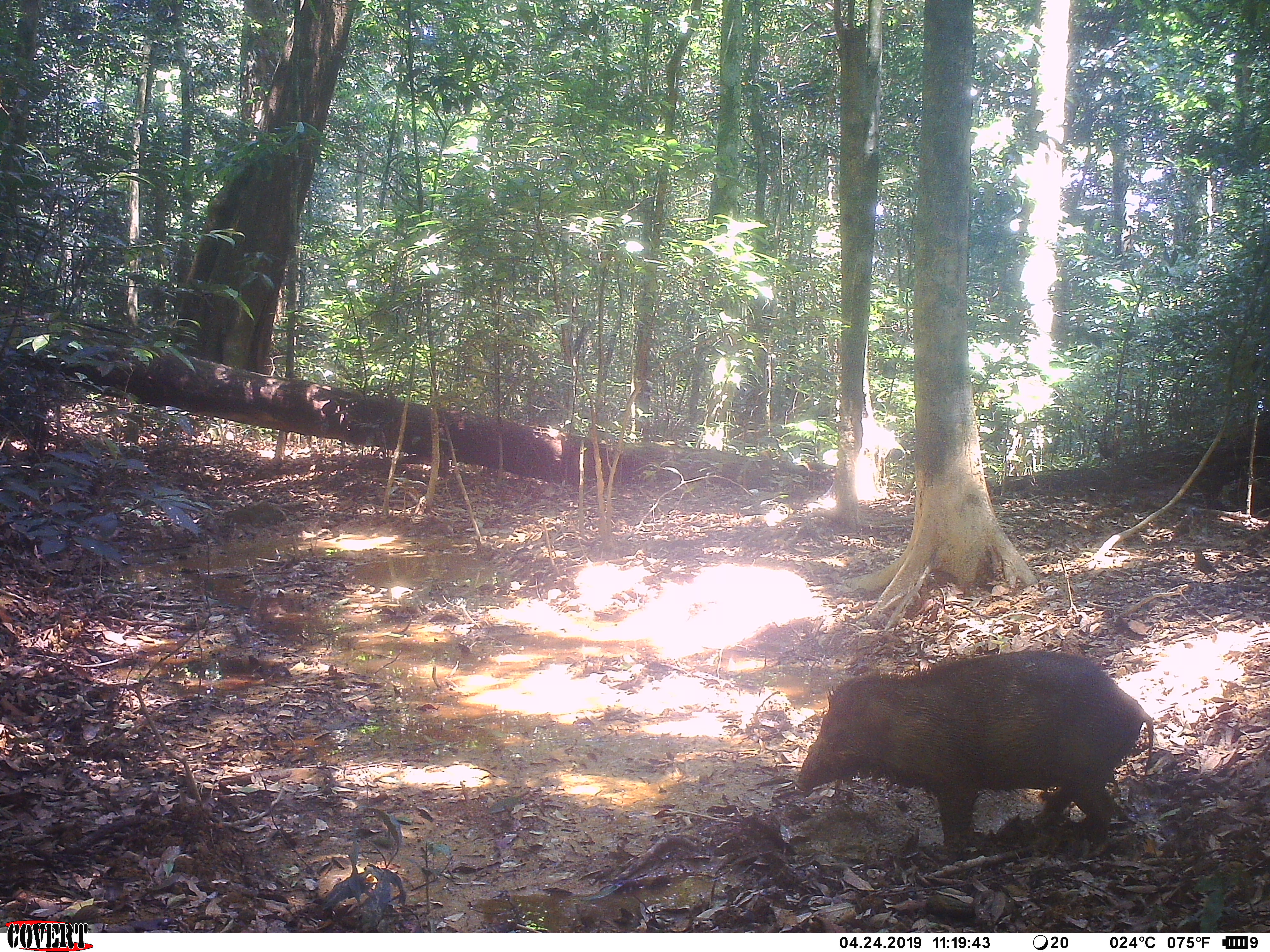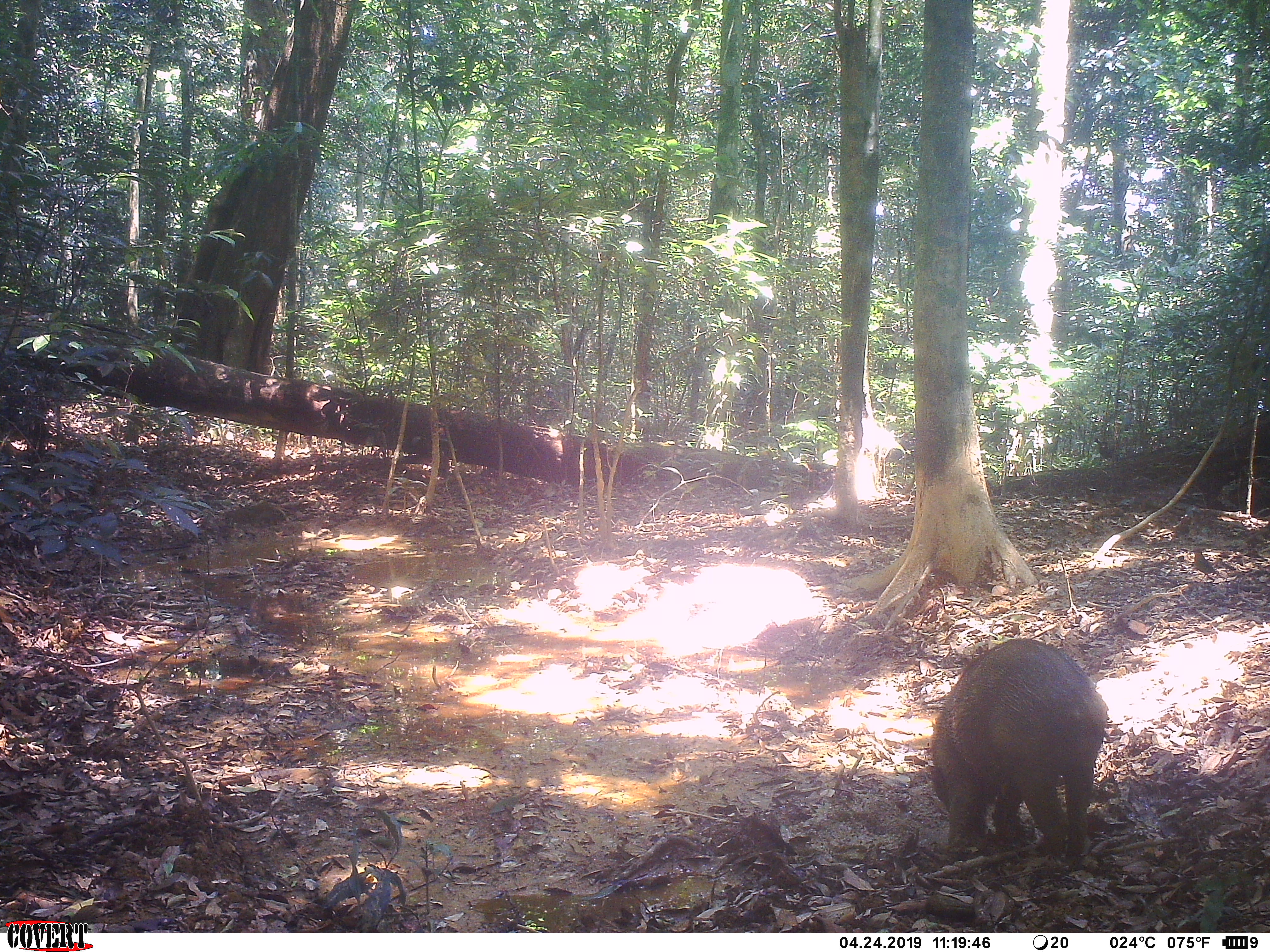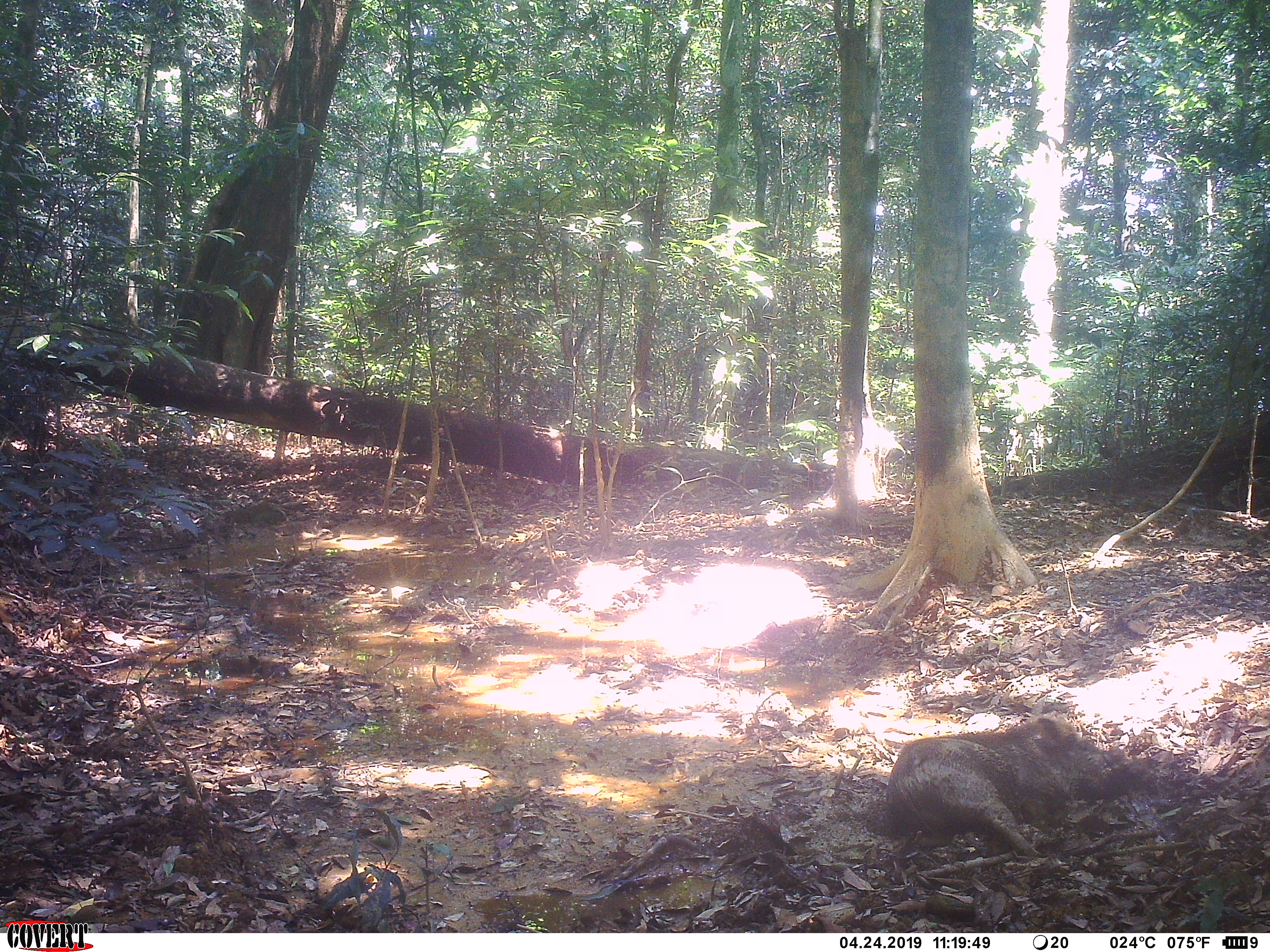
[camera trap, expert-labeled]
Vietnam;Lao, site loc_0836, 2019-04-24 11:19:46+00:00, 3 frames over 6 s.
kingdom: Animalia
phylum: Chordata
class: Mammalia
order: Artiodactyla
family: Suidae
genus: Sus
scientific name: Sus scrofa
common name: eurasian wild pig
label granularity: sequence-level